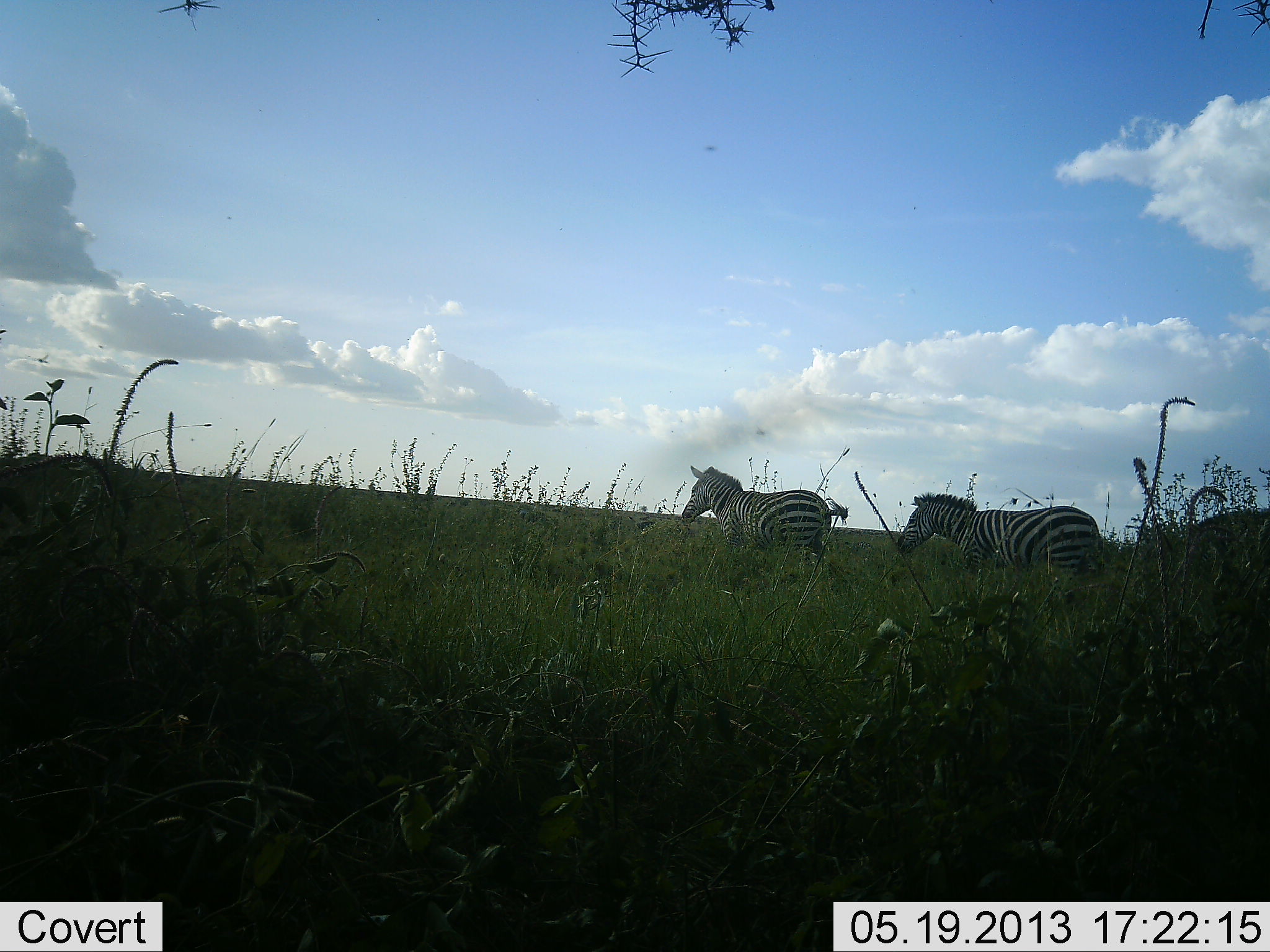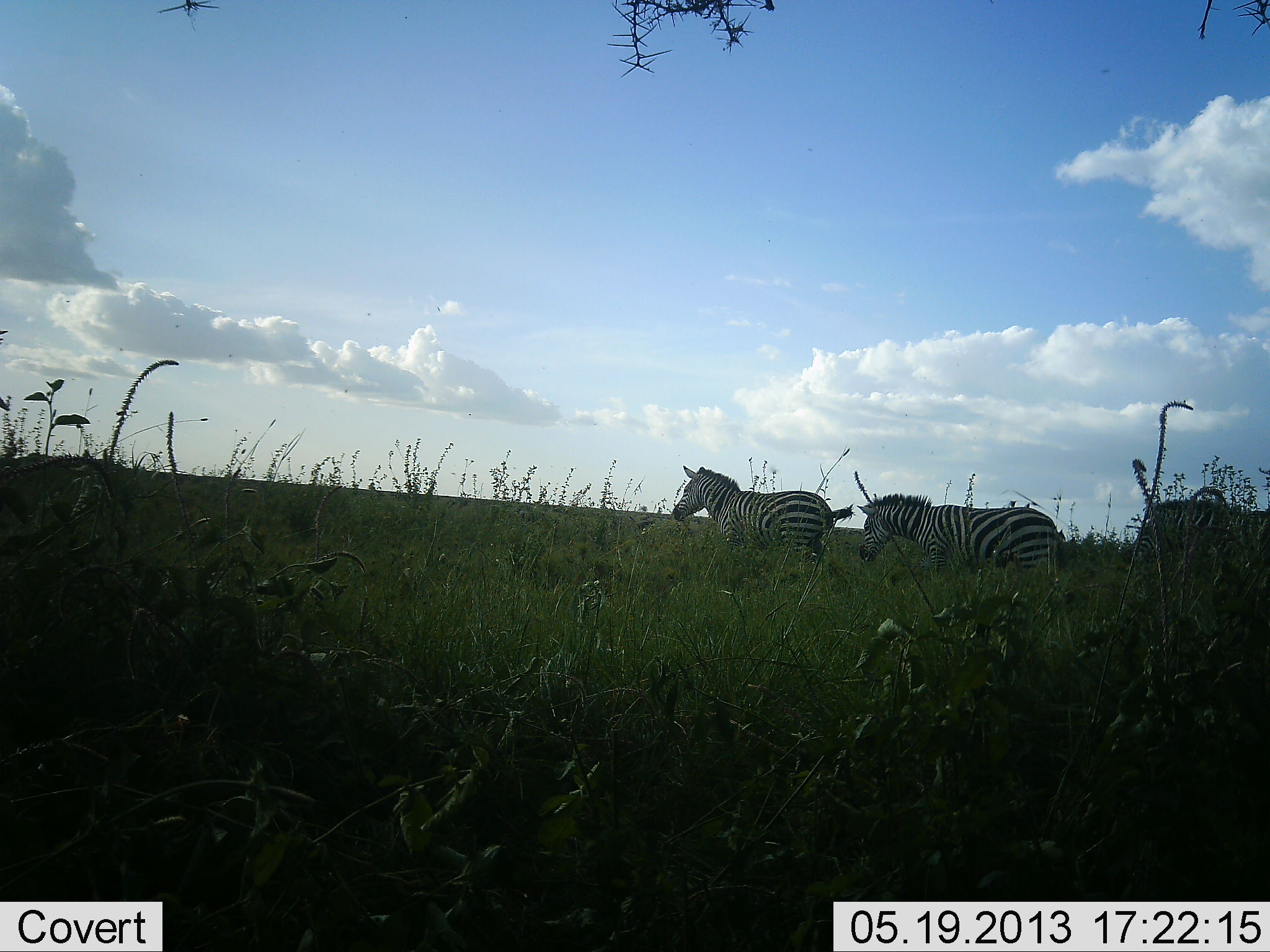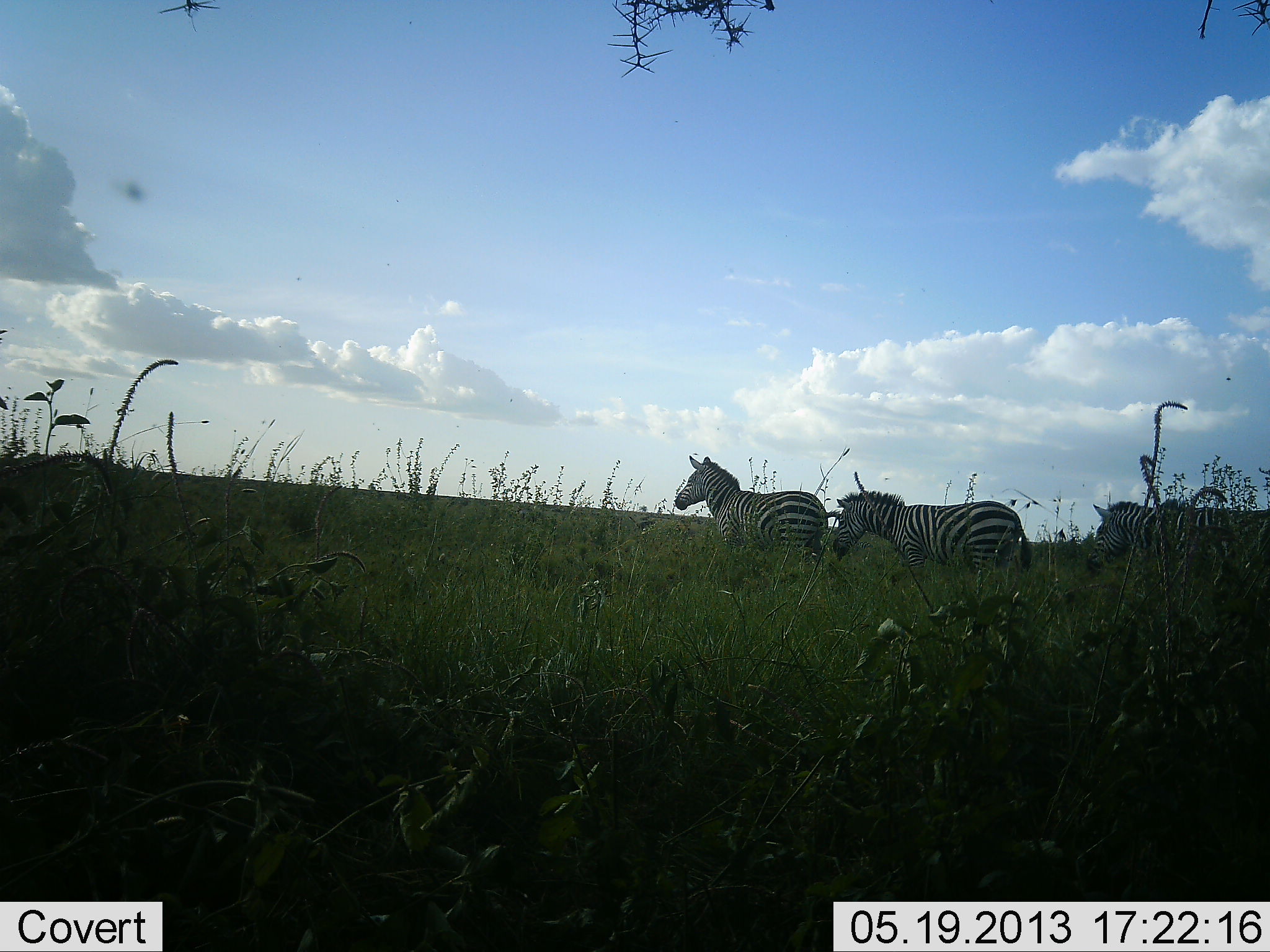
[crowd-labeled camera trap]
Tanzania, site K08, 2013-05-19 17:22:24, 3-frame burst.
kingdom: Animalia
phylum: Chordata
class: Mammalia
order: Perissodactyla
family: Equidae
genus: Equus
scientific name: Equus quagga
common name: plains zebra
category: zebra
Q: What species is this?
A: Zebra (plains zebra) (Equus quagga).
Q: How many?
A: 3.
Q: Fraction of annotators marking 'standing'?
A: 20%.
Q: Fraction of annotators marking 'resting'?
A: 0%.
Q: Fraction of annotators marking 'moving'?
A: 100%.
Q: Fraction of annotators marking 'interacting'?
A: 0%.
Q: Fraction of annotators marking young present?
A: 0%.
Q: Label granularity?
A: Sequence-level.